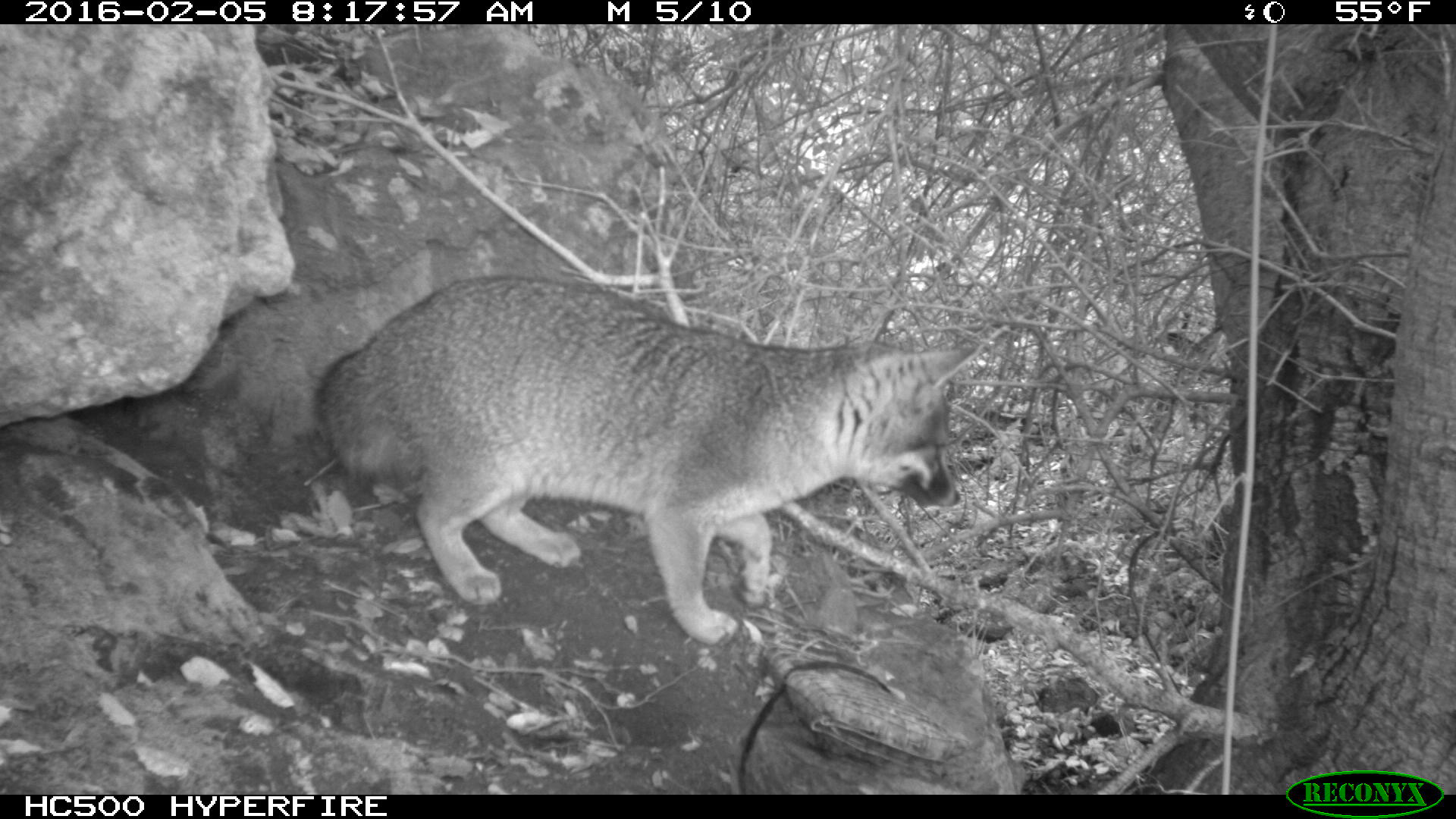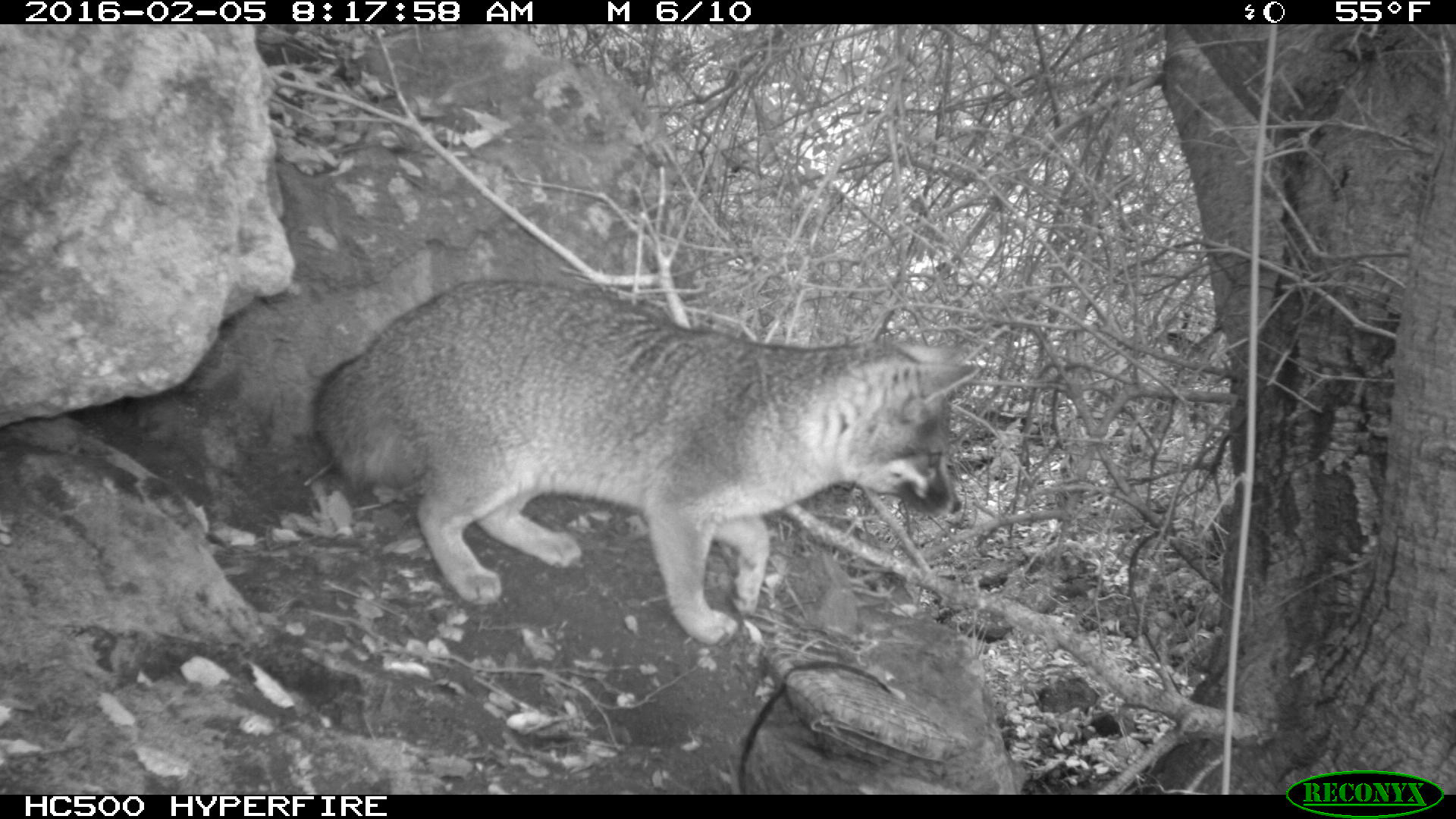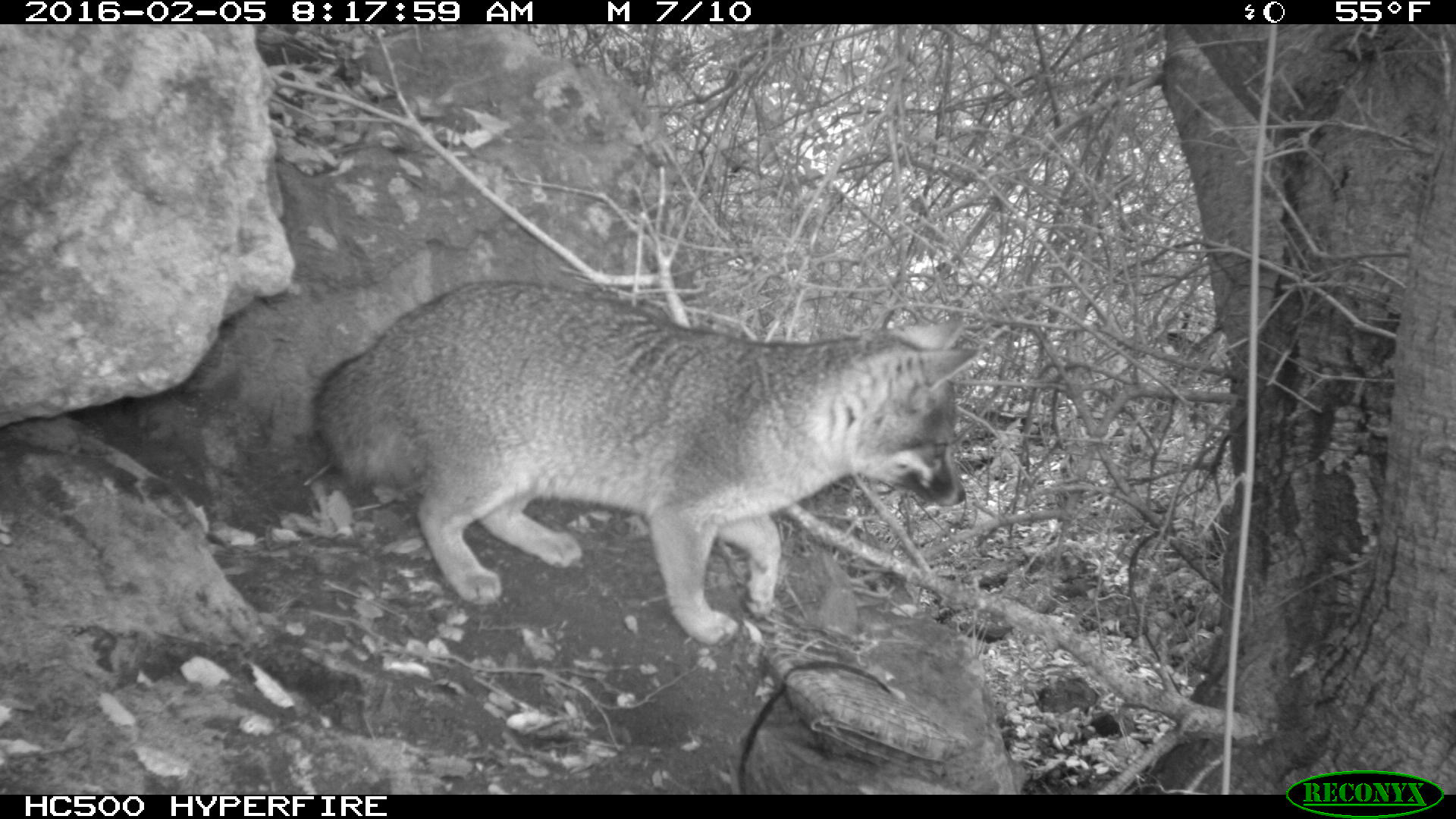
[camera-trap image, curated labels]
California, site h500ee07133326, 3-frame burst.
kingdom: Animalia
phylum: Chordata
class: Mammalia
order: Carnivora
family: Canidae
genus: Urocyon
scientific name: Urocyon littoralis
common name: island fox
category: fox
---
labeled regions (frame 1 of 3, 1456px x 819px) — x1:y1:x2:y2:
fox: 312:277:981:651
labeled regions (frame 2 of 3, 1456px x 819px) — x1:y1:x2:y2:
fox: 313:278:978:645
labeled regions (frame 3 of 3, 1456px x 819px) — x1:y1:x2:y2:
fox: 313:281:979:646